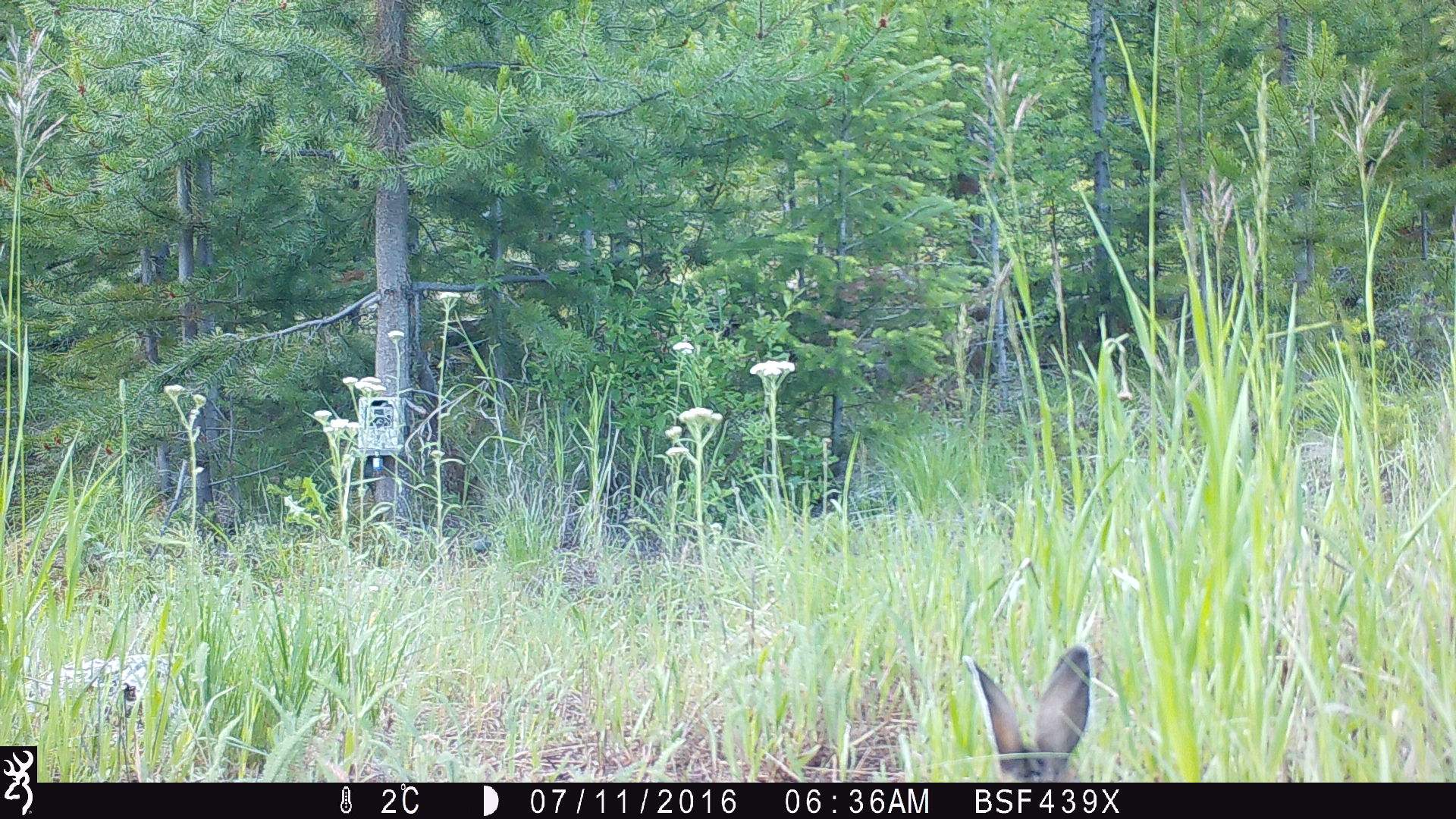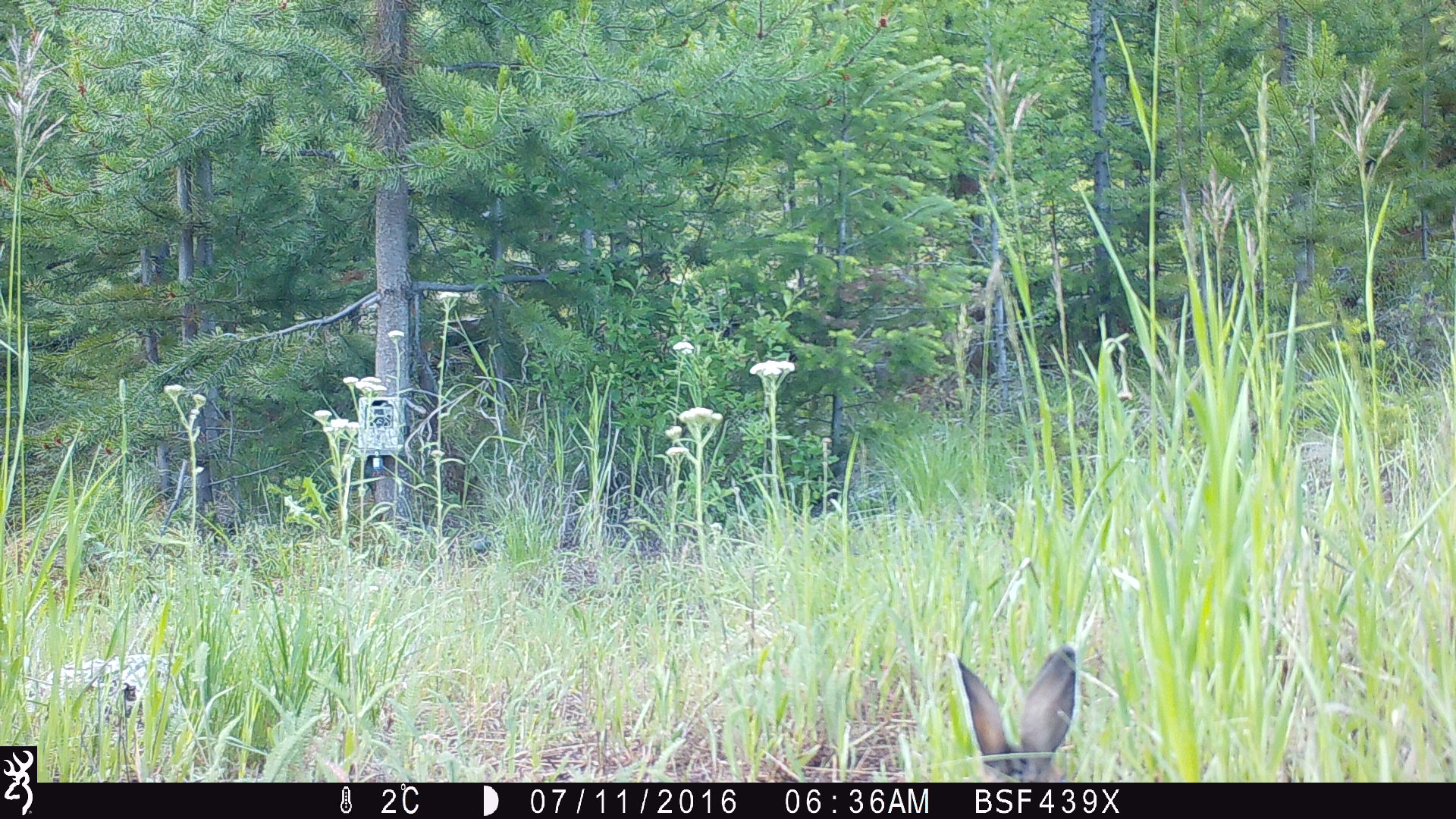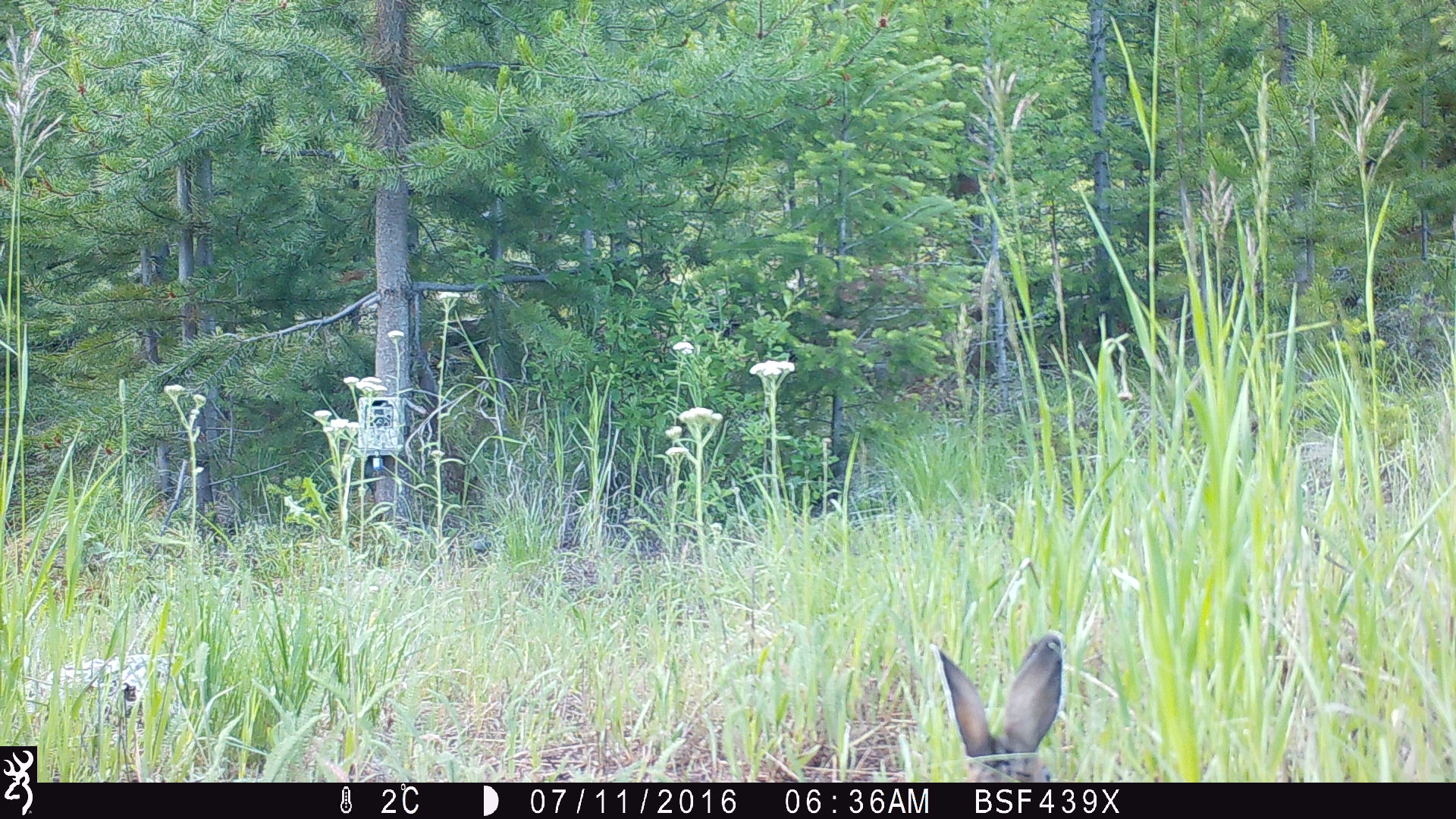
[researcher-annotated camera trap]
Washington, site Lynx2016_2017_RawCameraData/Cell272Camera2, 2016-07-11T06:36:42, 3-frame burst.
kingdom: Animalia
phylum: Chordata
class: Mammalia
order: Lagomorpha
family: Leporidae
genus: Lepus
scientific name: Lepus americanus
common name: snowshoe hare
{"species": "Lepus americanus (snowshoe hare)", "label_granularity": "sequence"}